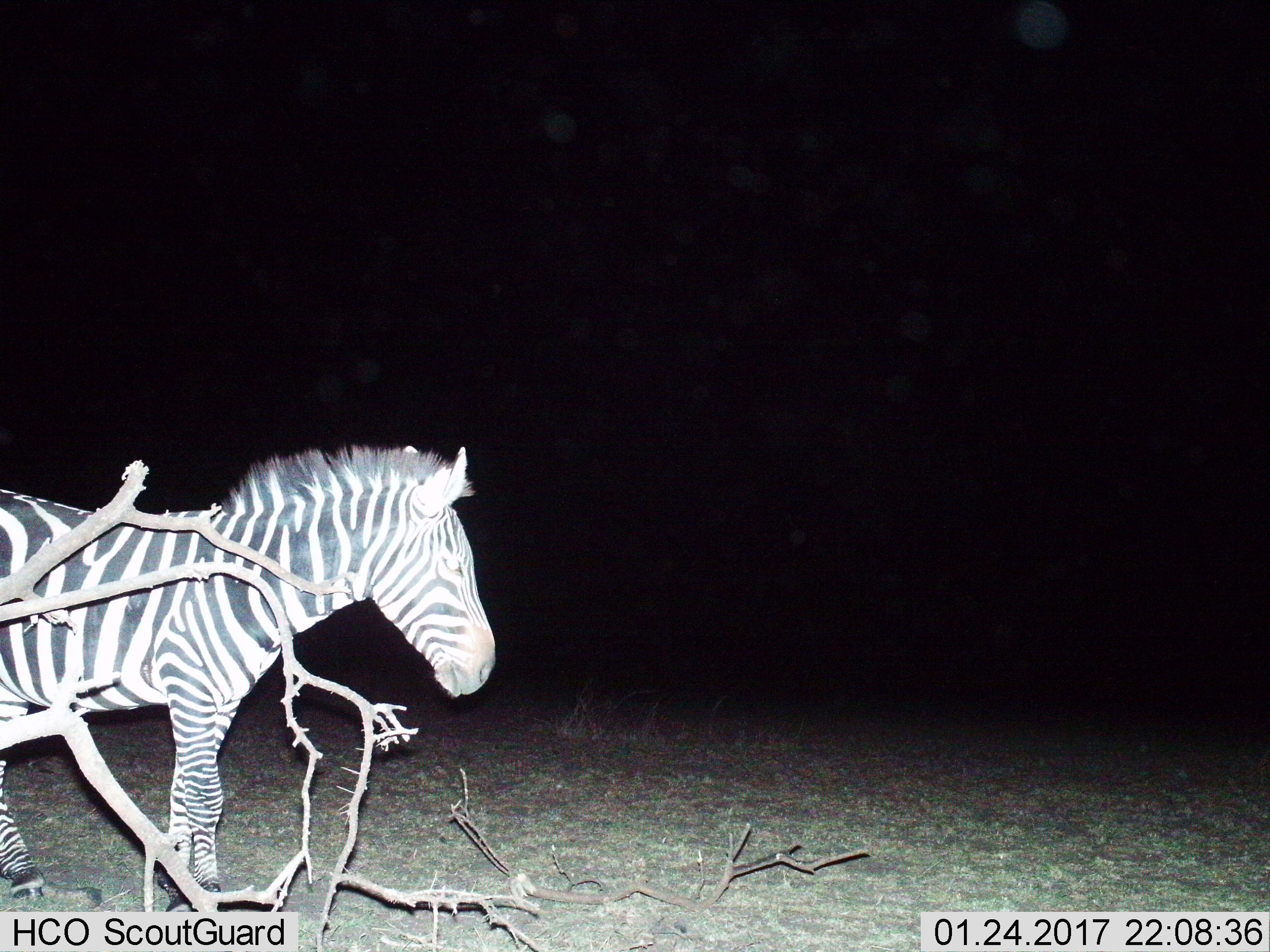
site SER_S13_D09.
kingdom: Animalia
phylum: Chordata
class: Mammalia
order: Perissodactyla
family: Equidae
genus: Equus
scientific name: Equus quagga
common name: plains zebra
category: zebraplains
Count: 1.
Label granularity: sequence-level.